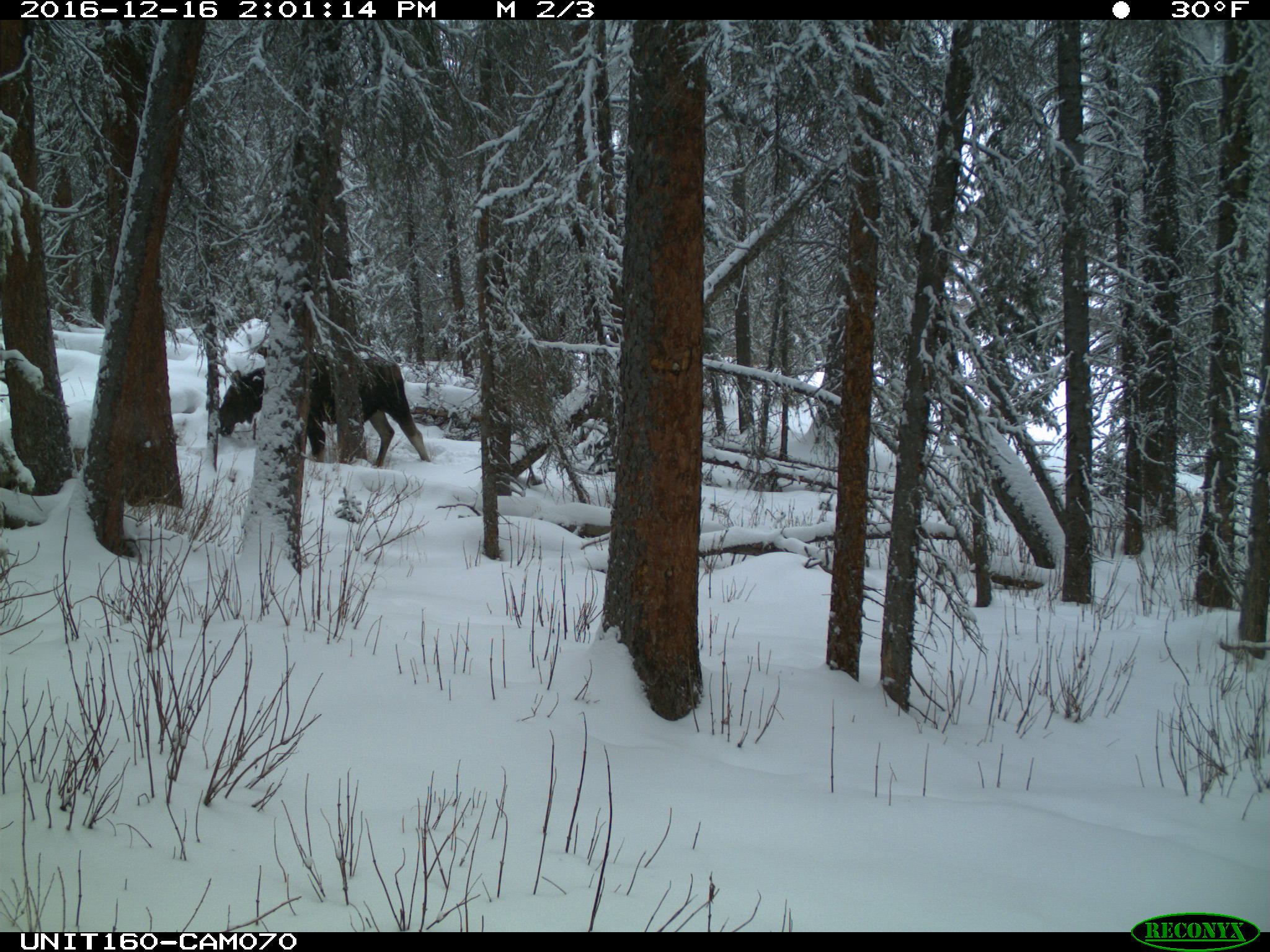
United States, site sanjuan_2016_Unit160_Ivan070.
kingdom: Animalia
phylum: Chordata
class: Mammalia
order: Artiodactyla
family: Cervidae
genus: Alces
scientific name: Alces alces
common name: moose